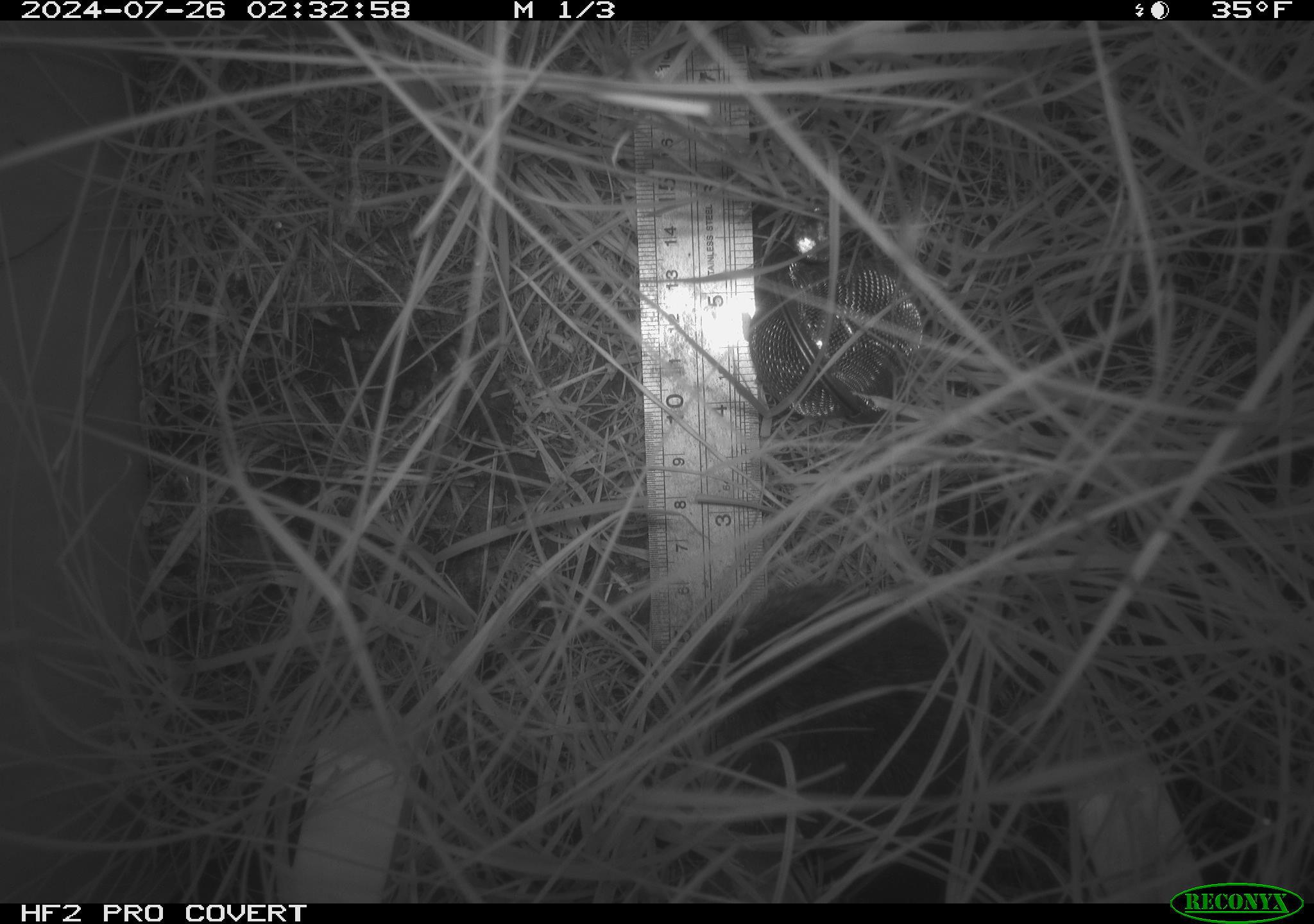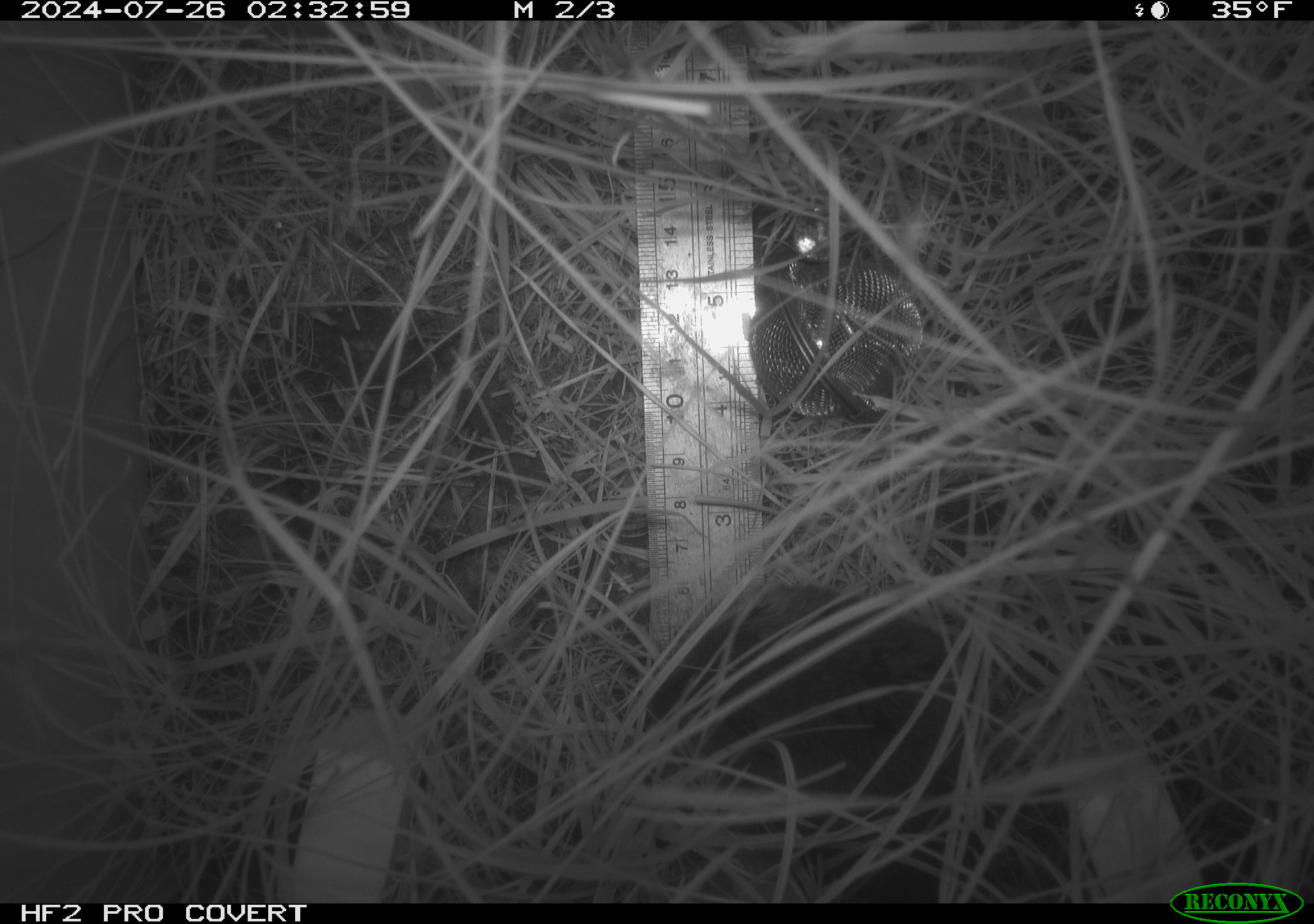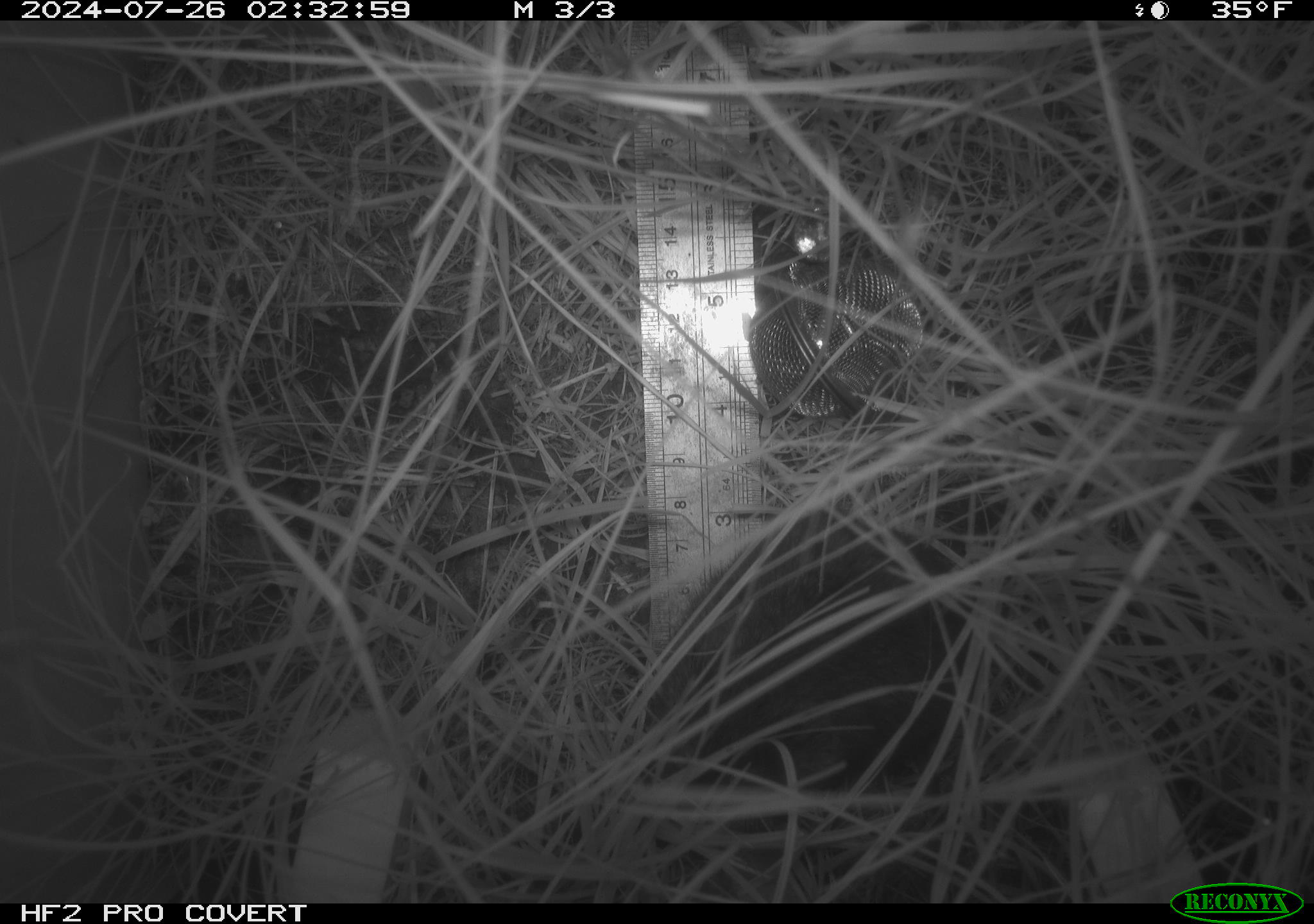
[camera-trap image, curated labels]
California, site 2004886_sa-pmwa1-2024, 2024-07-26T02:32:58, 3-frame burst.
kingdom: Animalia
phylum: Chordata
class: Mammalia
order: Rodentia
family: Cricetidae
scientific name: Arvicolinae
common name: voles, lemmings, and muskrats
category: arvicolinae subfamily